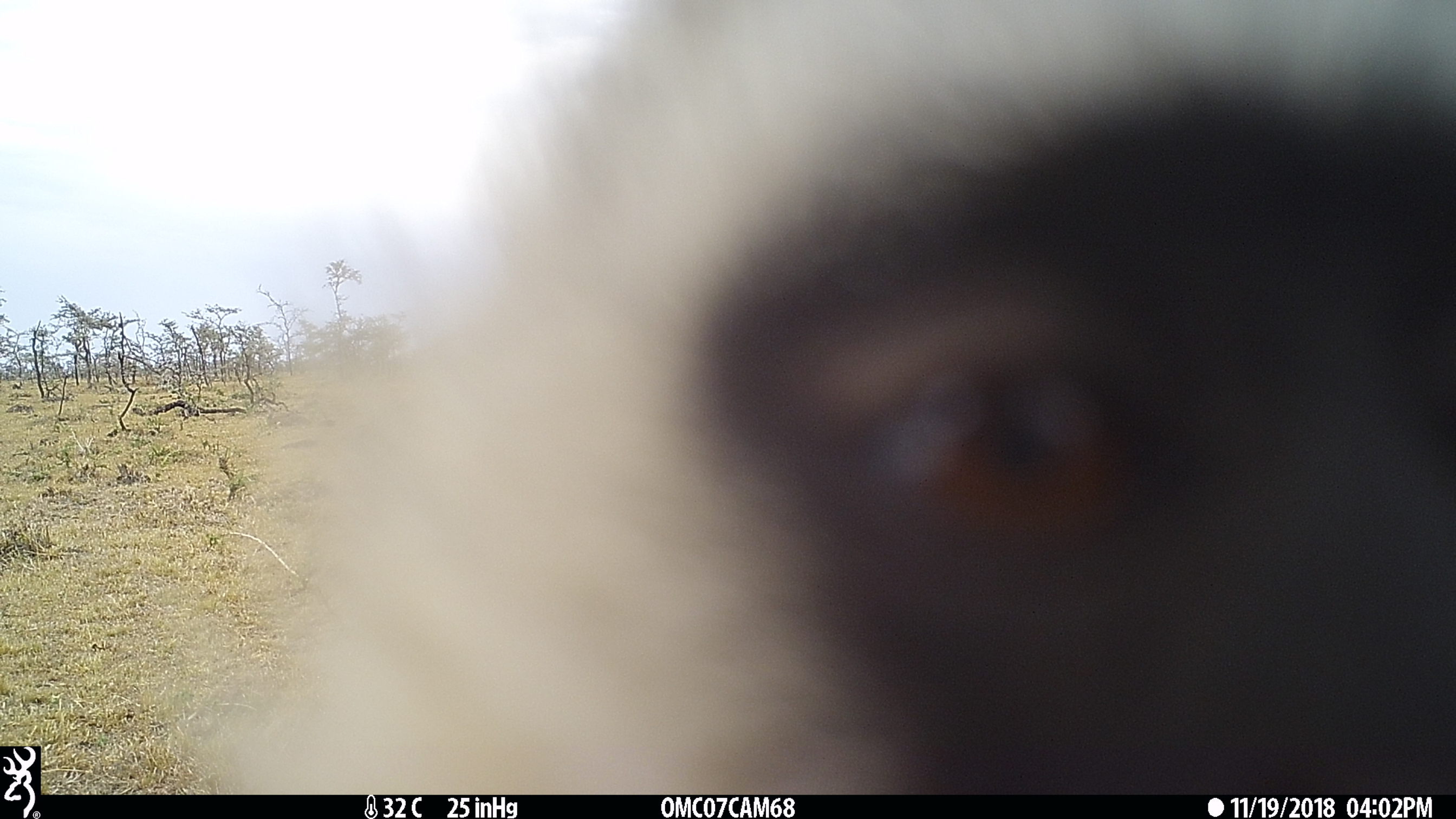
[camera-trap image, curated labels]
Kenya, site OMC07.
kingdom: Animalia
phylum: Chordata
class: Mammalia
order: Primates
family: Cercopithecidae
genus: Chlorocebus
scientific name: Chlorocebus pygerythrus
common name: vervet monkey